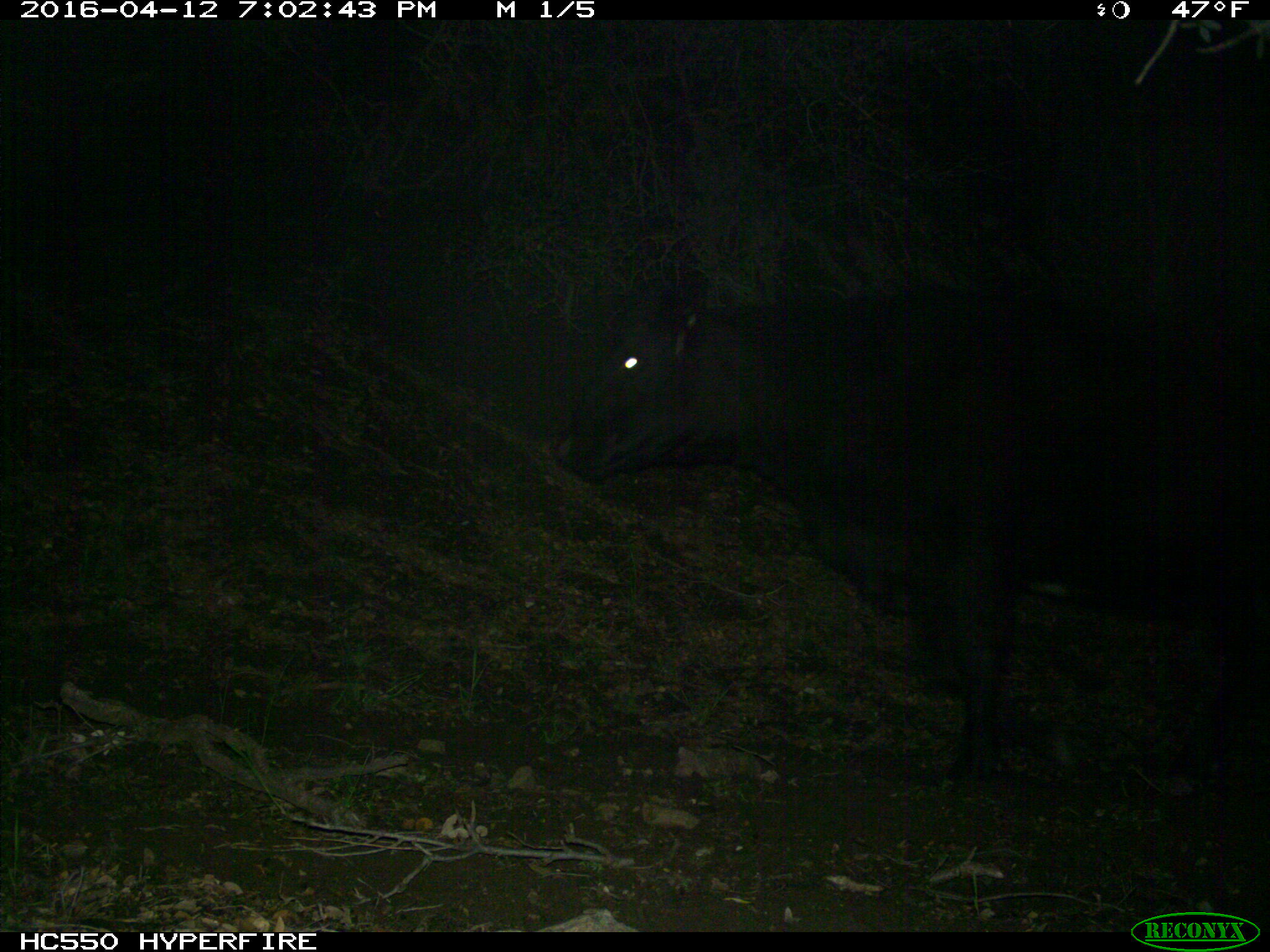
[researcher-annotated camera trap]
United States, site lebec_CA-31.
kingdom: Animalia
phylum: Chordata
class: Mammalia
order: Artiodactyla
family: Bovidae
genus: Bos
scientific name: Bos taurus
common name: domestic cow